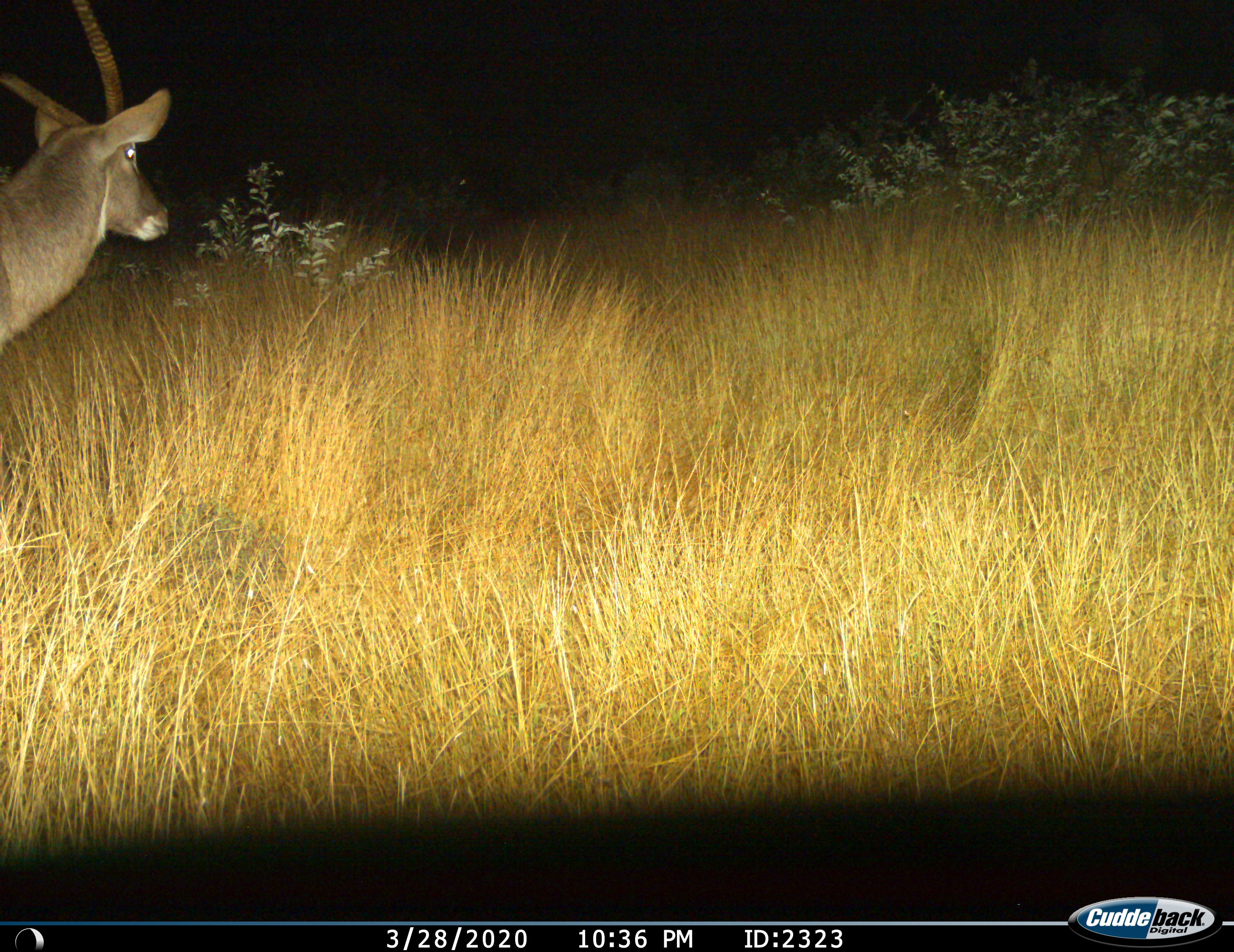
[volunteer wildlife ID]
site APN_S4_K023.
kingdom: Animalia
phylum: Chordata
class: Mammalia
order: Artiodactyla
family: Bovidae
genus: Kobus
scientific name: Kobus ellipsiprymnus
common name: waterbuck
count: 1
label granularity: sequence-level